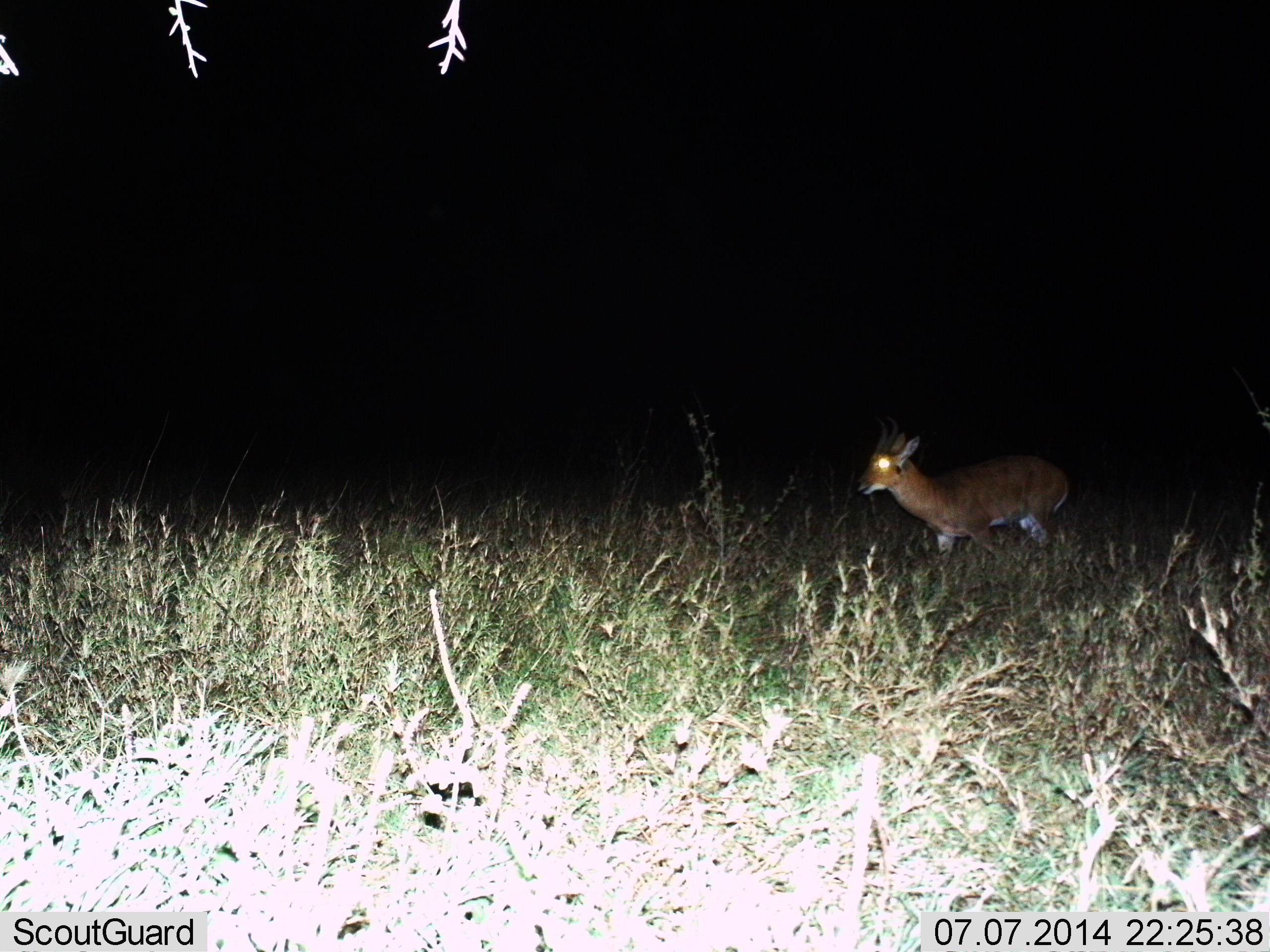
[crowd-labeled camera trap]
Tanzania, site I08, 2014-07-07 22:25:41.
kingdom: Animalia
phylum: Chordata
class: Mammalia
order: Artiodactyla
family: Bovidae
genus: Redunca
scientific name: Redunca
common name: reedbuck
Reedbuck (Redunca), count 1. Behavior (volunteer vote fractions): standing 40%, resting 0%, moving 70%, interacting 0%. Young present (vote fraction): 0%. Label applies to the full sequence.